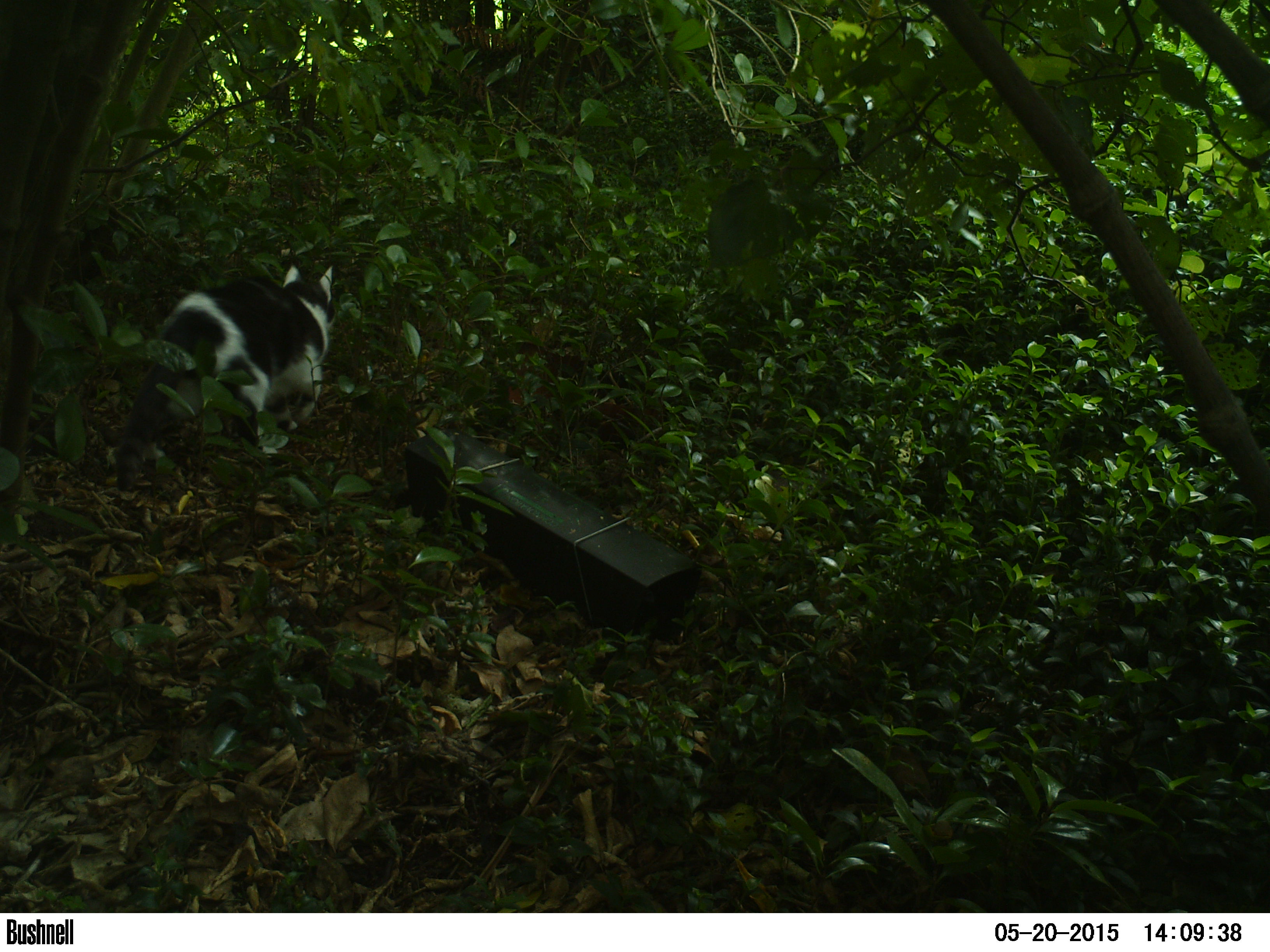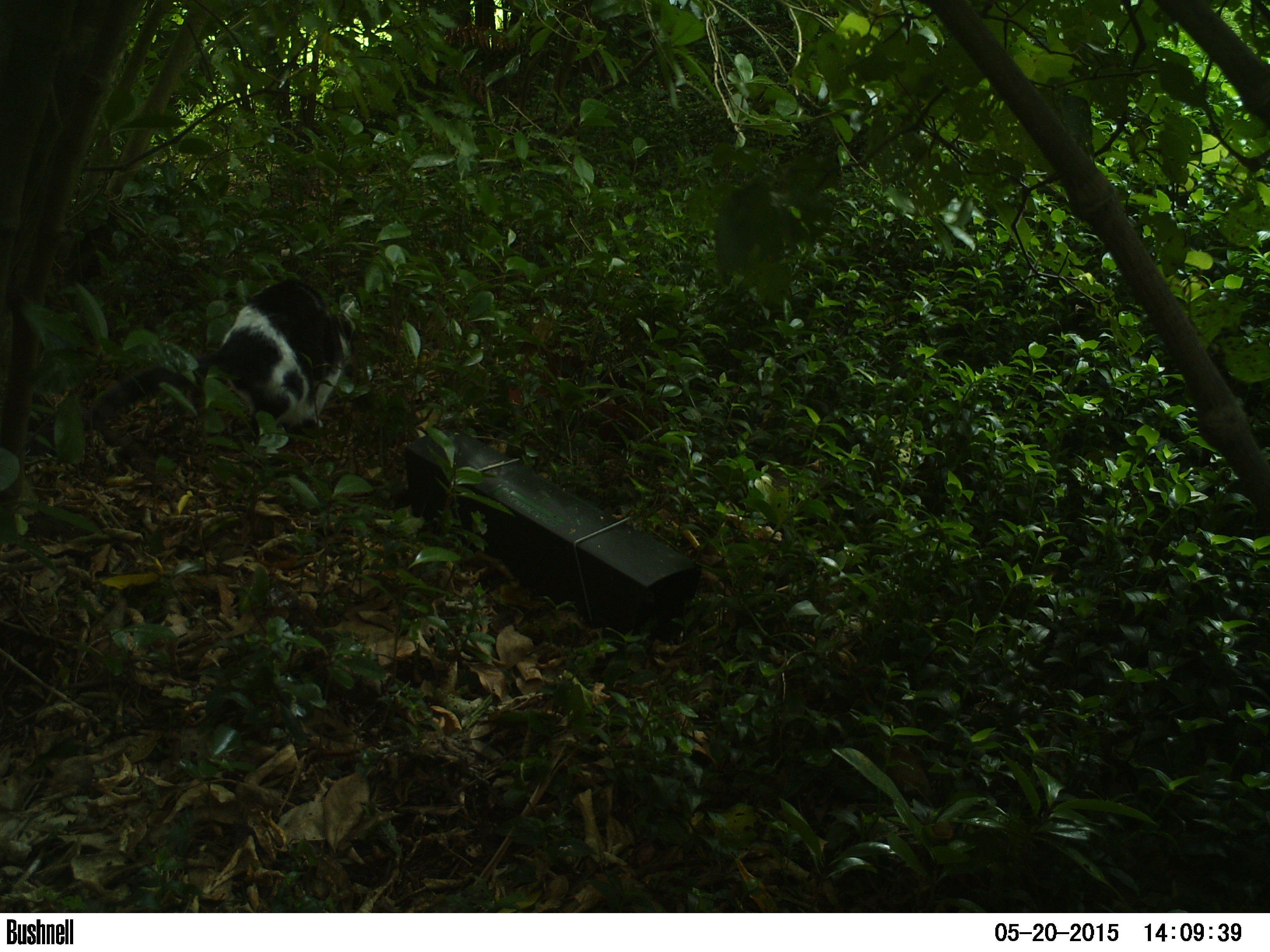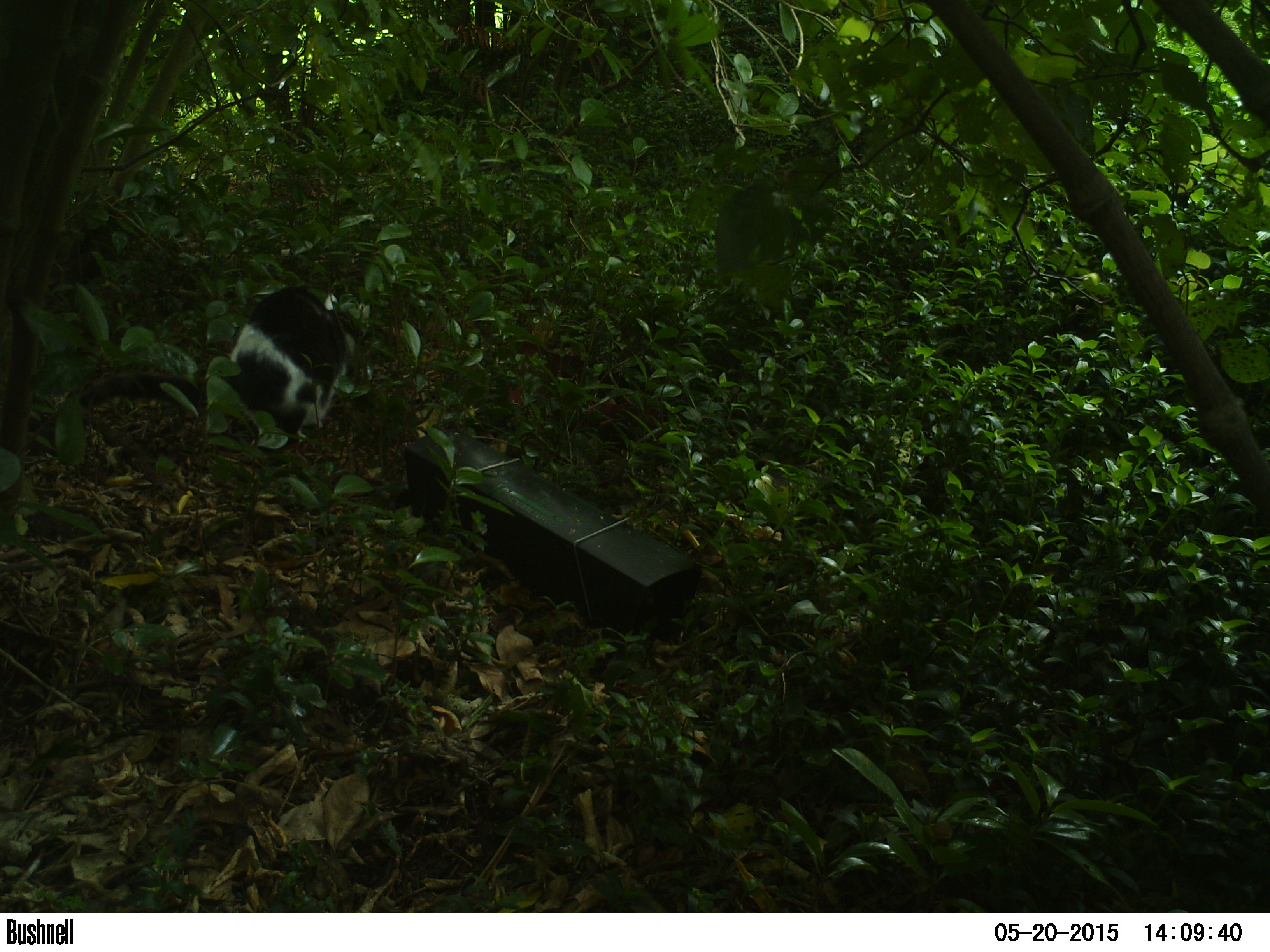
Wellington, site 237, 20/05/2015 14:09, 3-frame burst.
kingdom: Animalia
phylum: Chordata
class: Mammalia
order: Carnivora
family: Felidae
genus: Felis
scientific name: Felis catus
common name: cat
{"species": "cat (Felis catus)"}